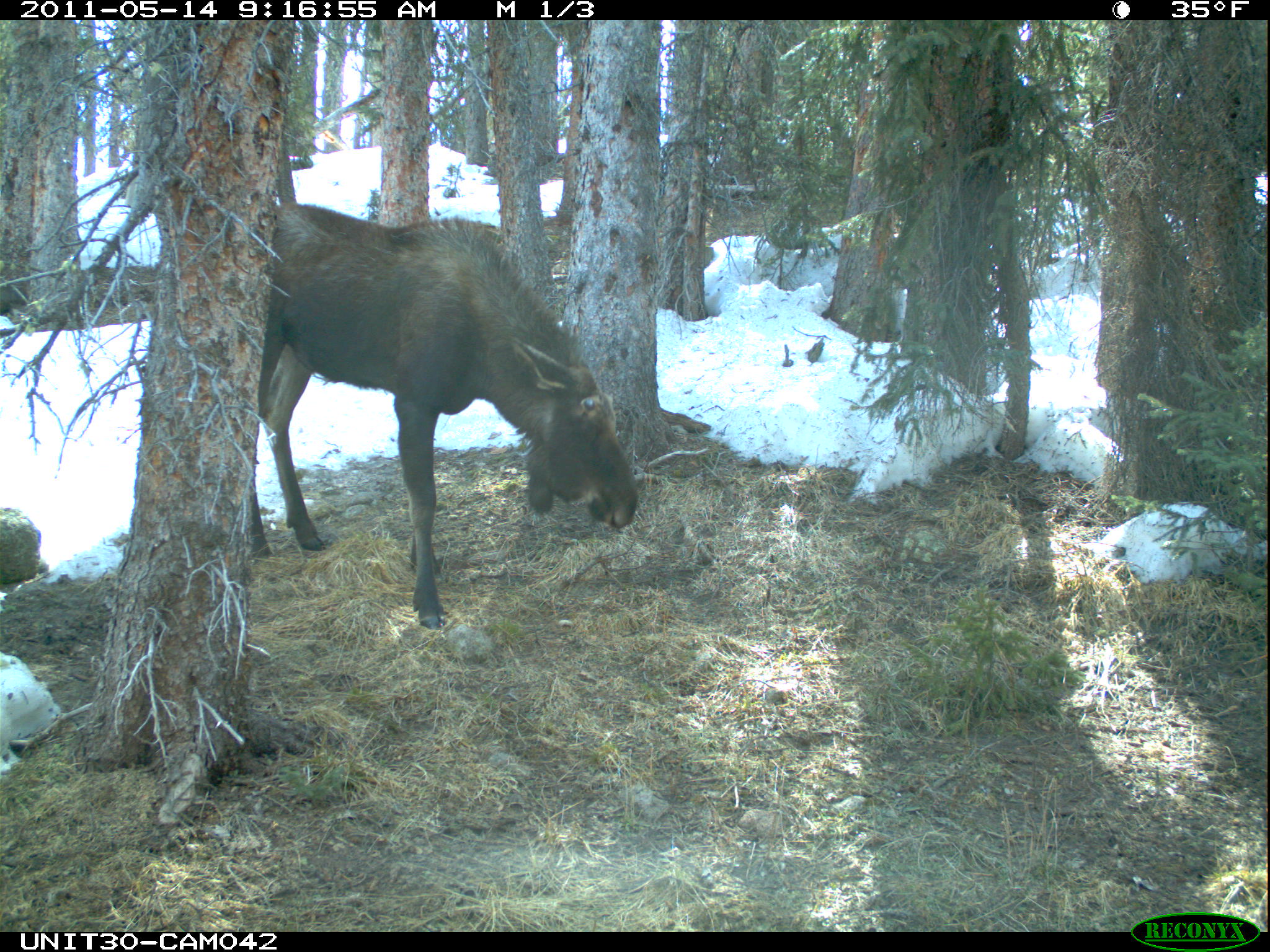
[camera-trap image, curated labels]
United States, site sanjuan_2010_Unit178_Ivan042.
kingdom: Animalia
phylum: Chordata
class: Mammalia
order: Artiodactyla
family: Cervidae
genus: Alces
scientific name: Alces alces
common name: moose